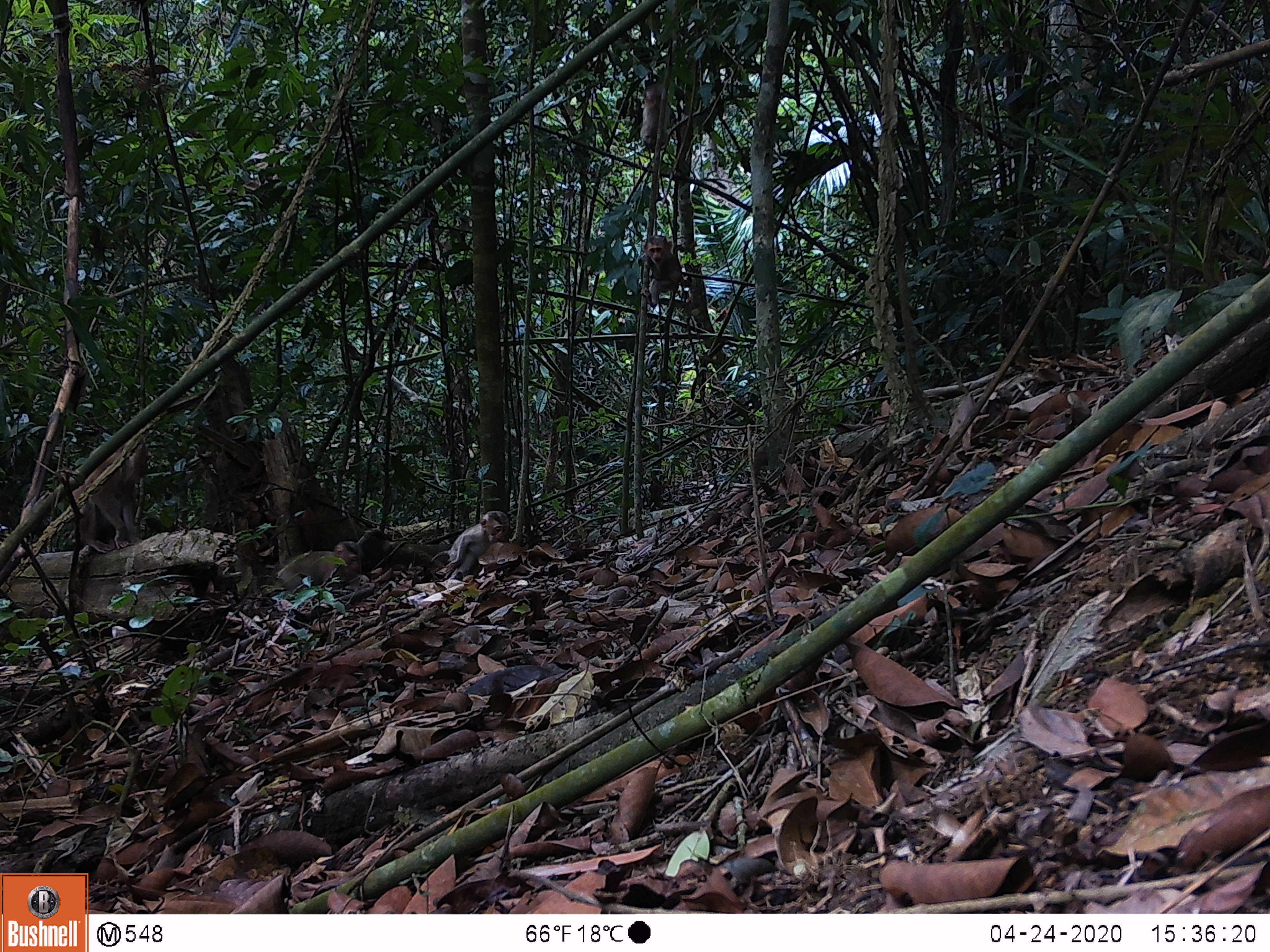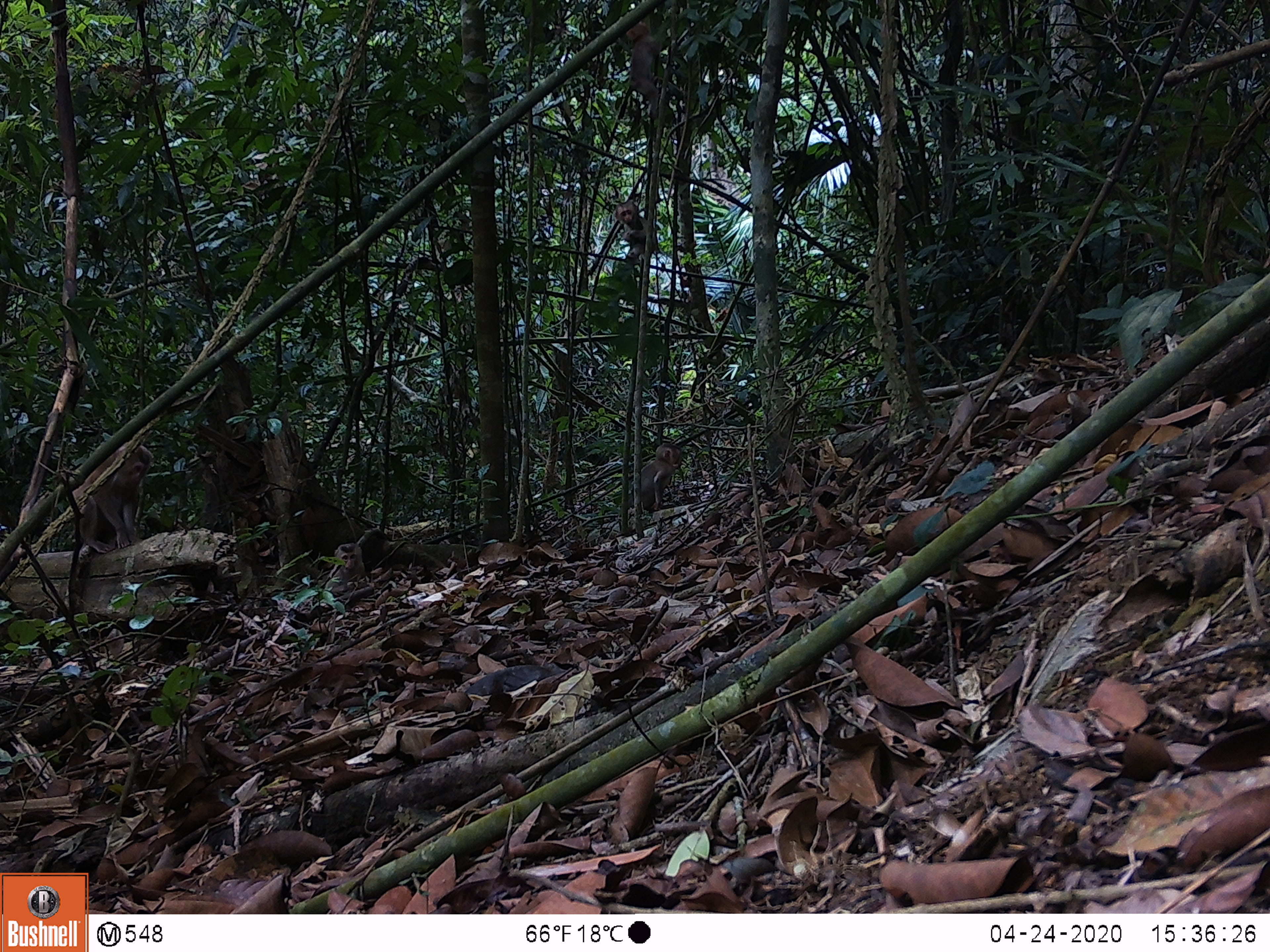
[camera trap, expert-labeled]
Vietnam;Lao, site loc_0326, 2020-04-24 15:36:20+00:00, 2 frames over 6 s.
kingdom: Animalia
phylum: Chordata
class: Mammalia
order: Primates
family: Cercopithecidae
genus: Macaca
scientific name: Macaca nemestrina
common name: pig-tailed macaque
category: pig tailed macaque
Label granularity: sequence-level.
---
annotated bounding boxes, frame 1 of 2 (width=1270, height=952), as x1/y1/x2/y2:
pig tailed macaque: 72/436/152/552; 430/510/509/581; 271/540/364/594; 640/234/681/310; 639/84/671/150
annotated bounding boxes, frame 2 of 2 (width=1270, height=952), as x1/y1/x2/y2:
pig tailed macaque: 65/440/154/553; 628/443/682/512; 625/21/662/120; 614/199/659/264; 319/542/365/596